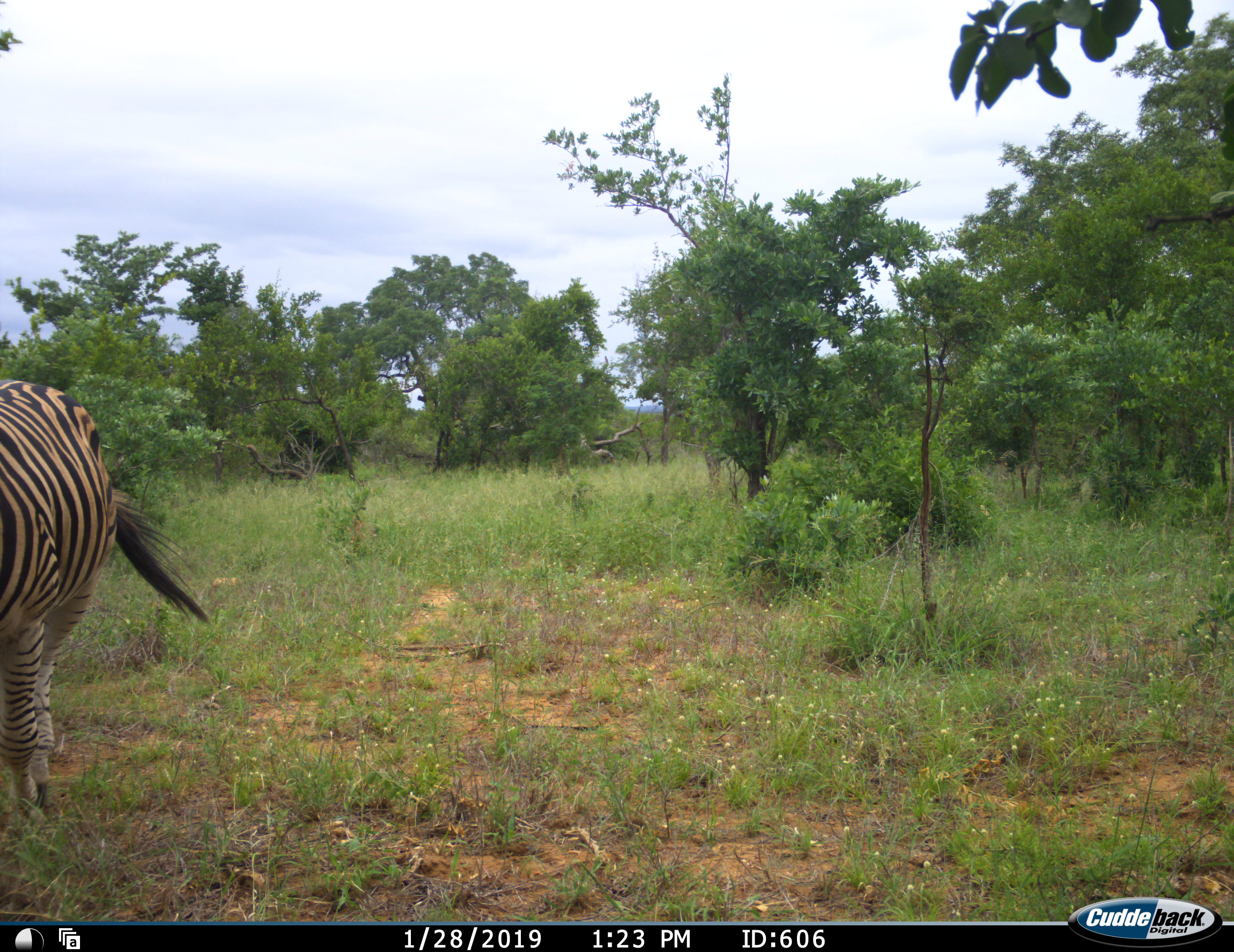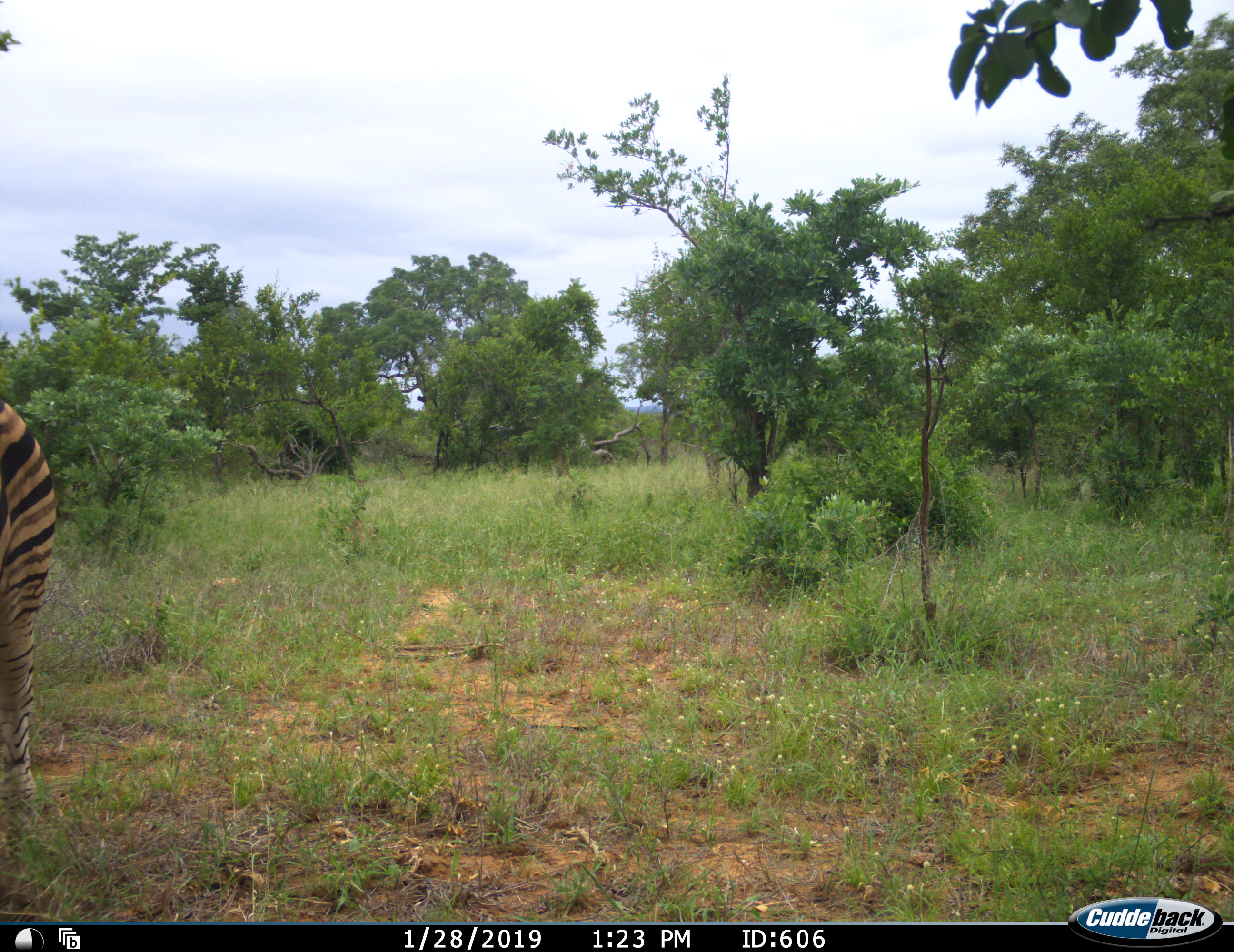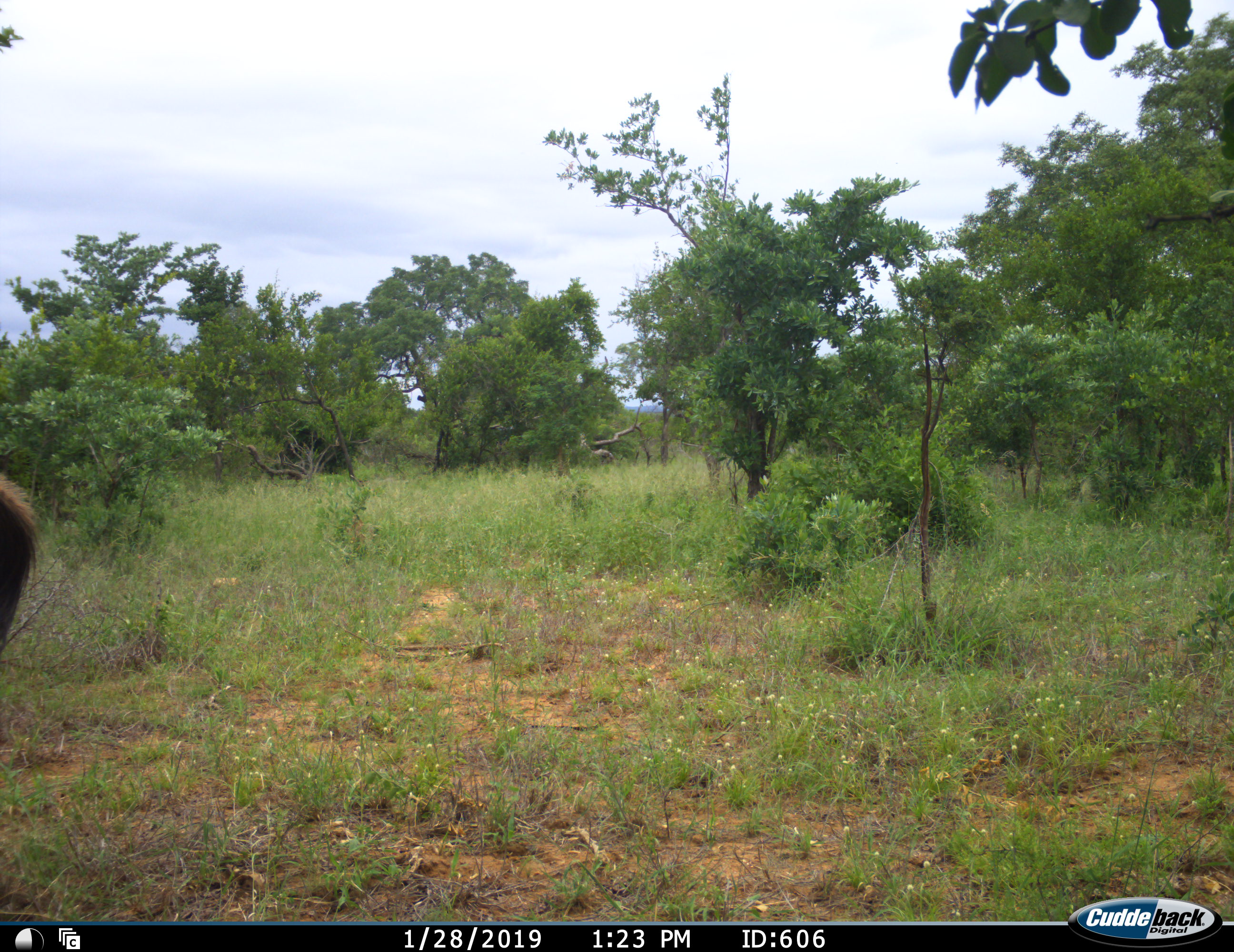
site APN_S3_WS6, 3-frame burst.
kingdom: Animalia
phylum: Chordata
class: Mammalia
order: Perissodactyla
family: Equidae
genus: Equus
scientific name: Equus quagga burchellii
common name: burchell's zebra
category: zebraburchells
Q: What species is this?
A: Zebraburchells (burchell's zebra) (Equus quagga burchellii).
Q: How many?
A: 1.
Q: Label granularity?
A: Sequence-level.